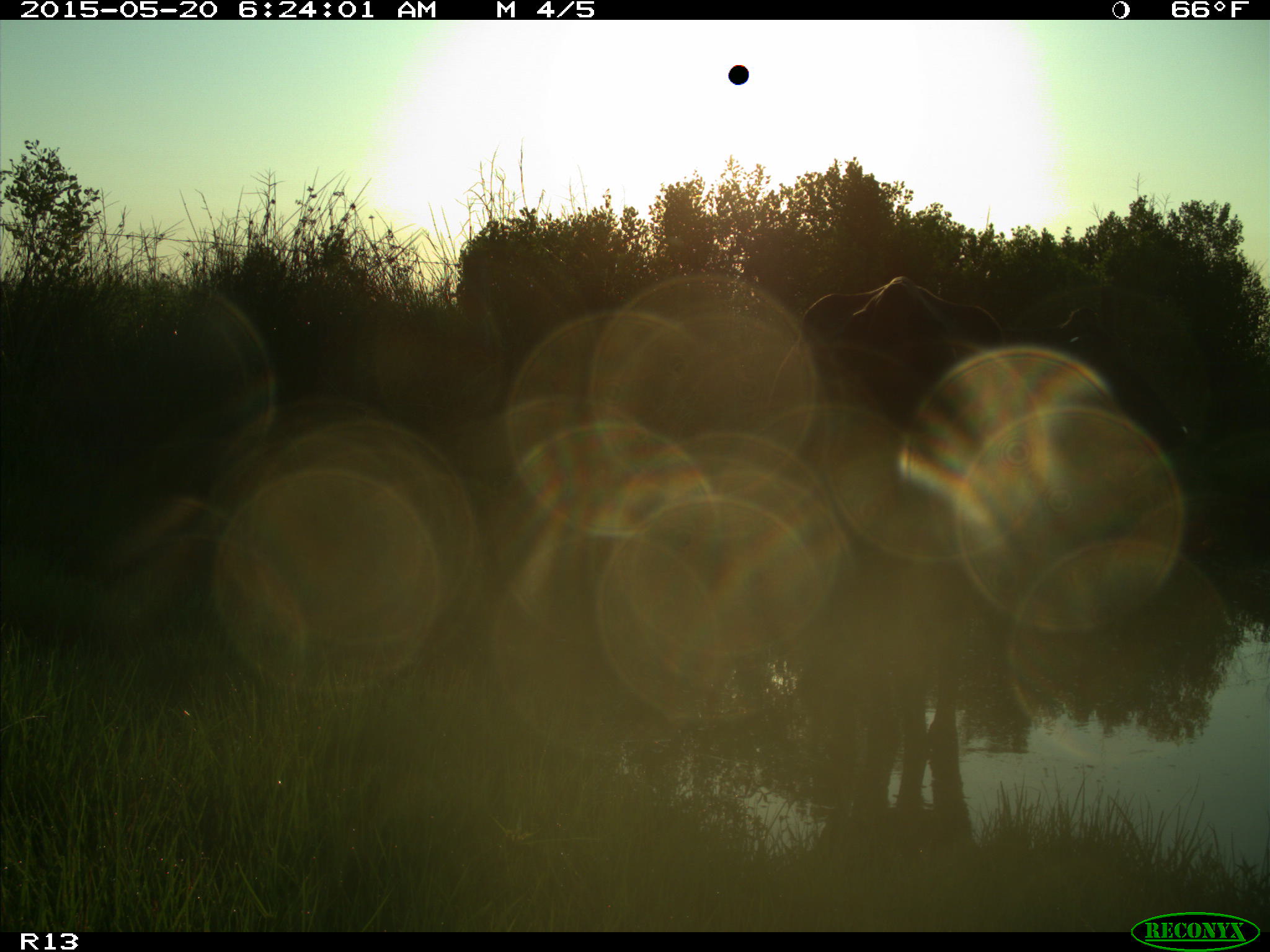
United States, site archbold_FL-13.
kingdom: Animalia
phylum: Chordata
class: Mammalia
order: Artiodactyla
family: Bovidae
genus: Bos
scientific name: Bos taurus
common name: domestic cow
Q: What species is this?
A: Bos taurus (domestic cow).